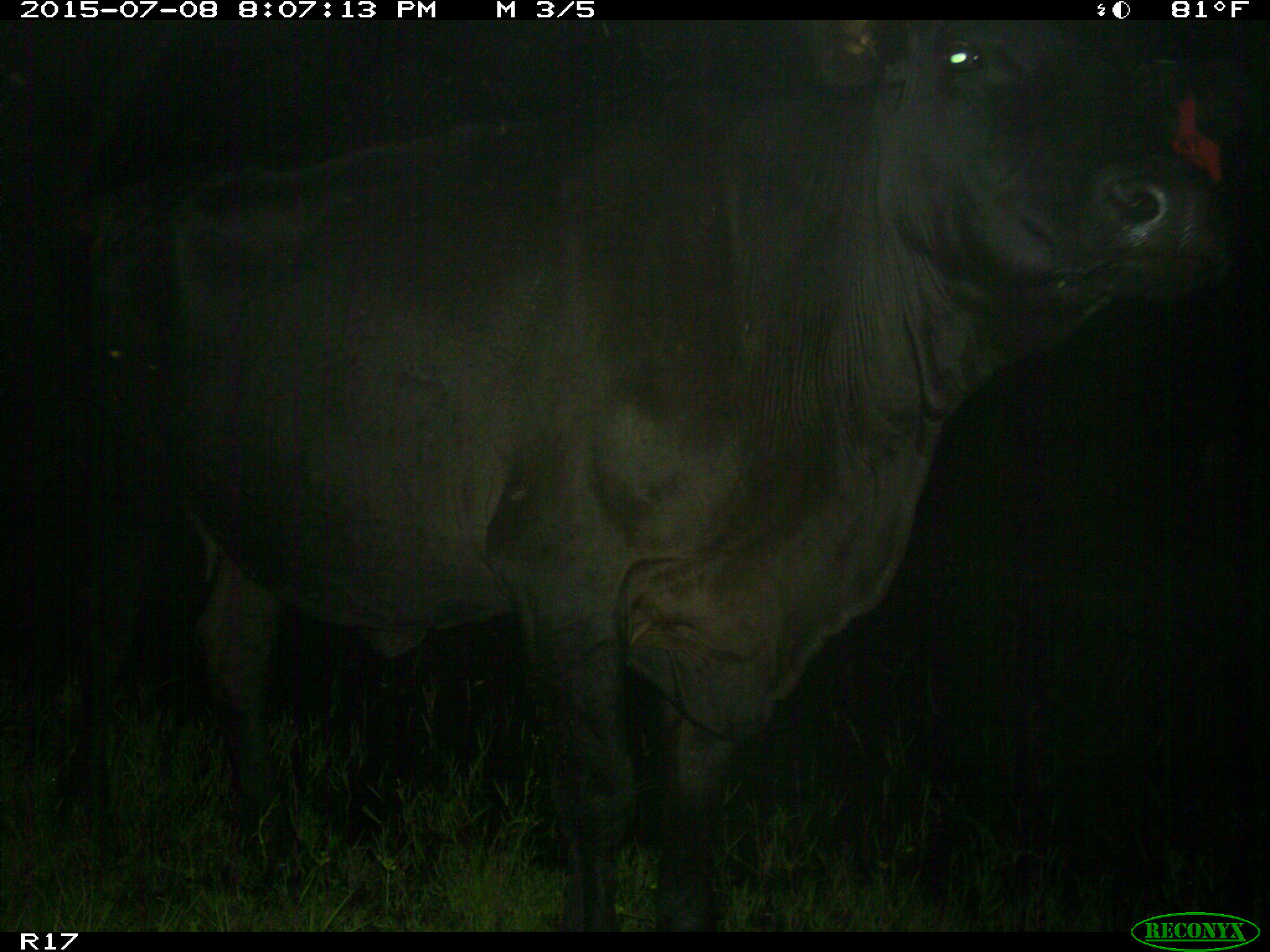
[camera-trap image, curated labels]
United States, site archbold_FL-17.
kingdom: Animalia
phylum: Chordata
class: Mammalia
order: Artiodactyla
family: Bovidae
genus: Bos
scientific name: Bos taurus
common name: domestic cow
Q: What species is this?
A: Bos taurus (domestic cow).